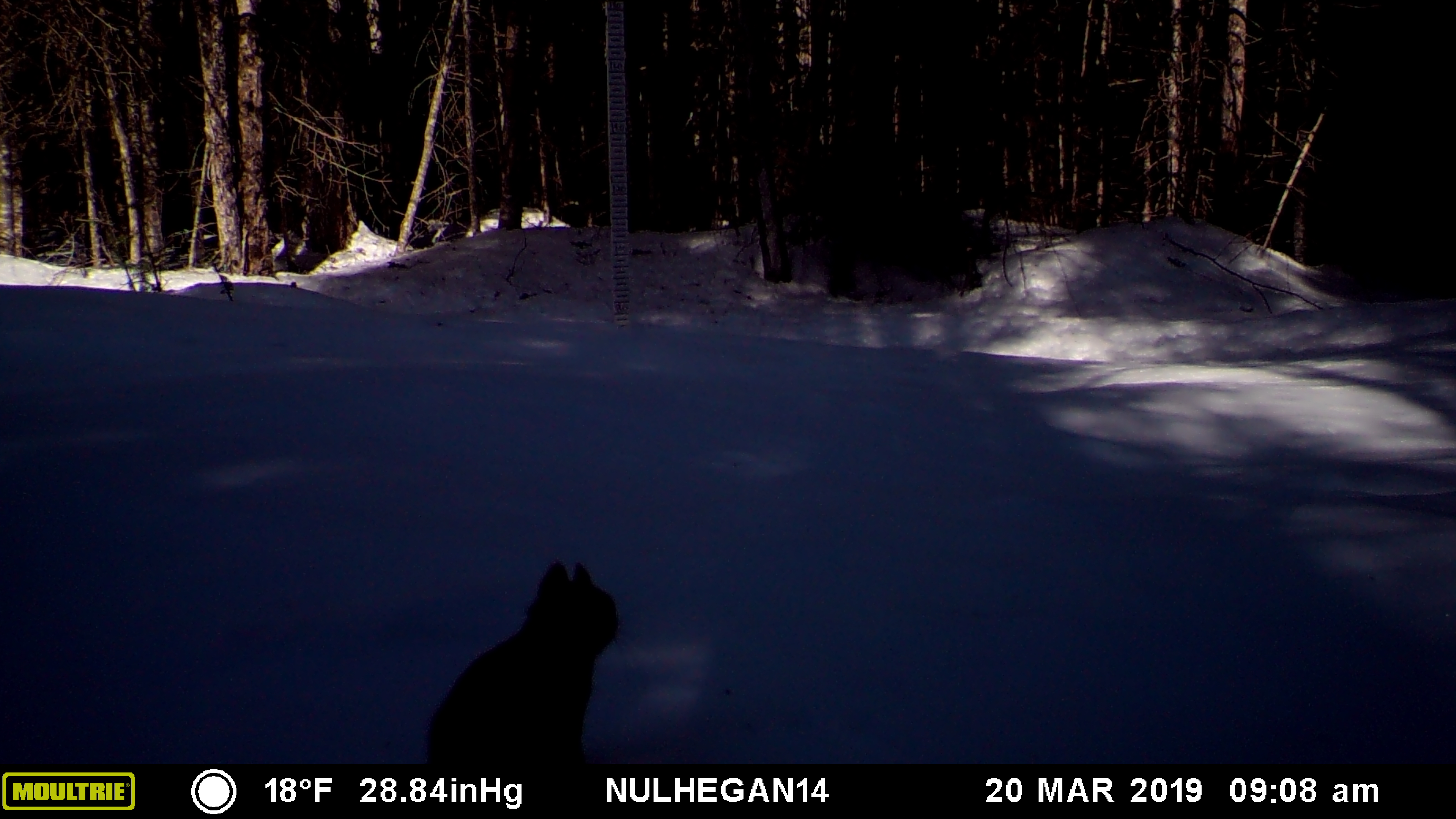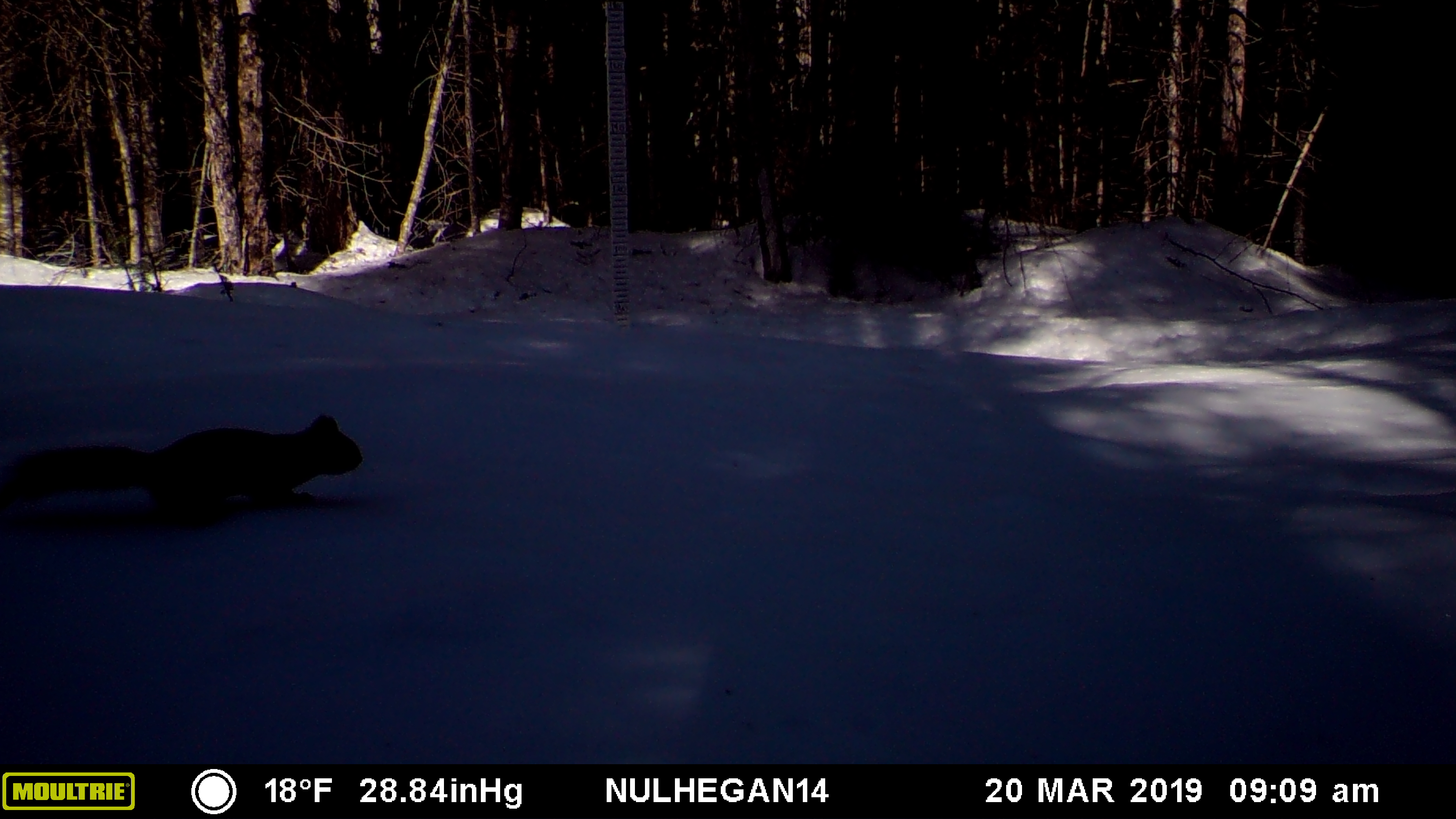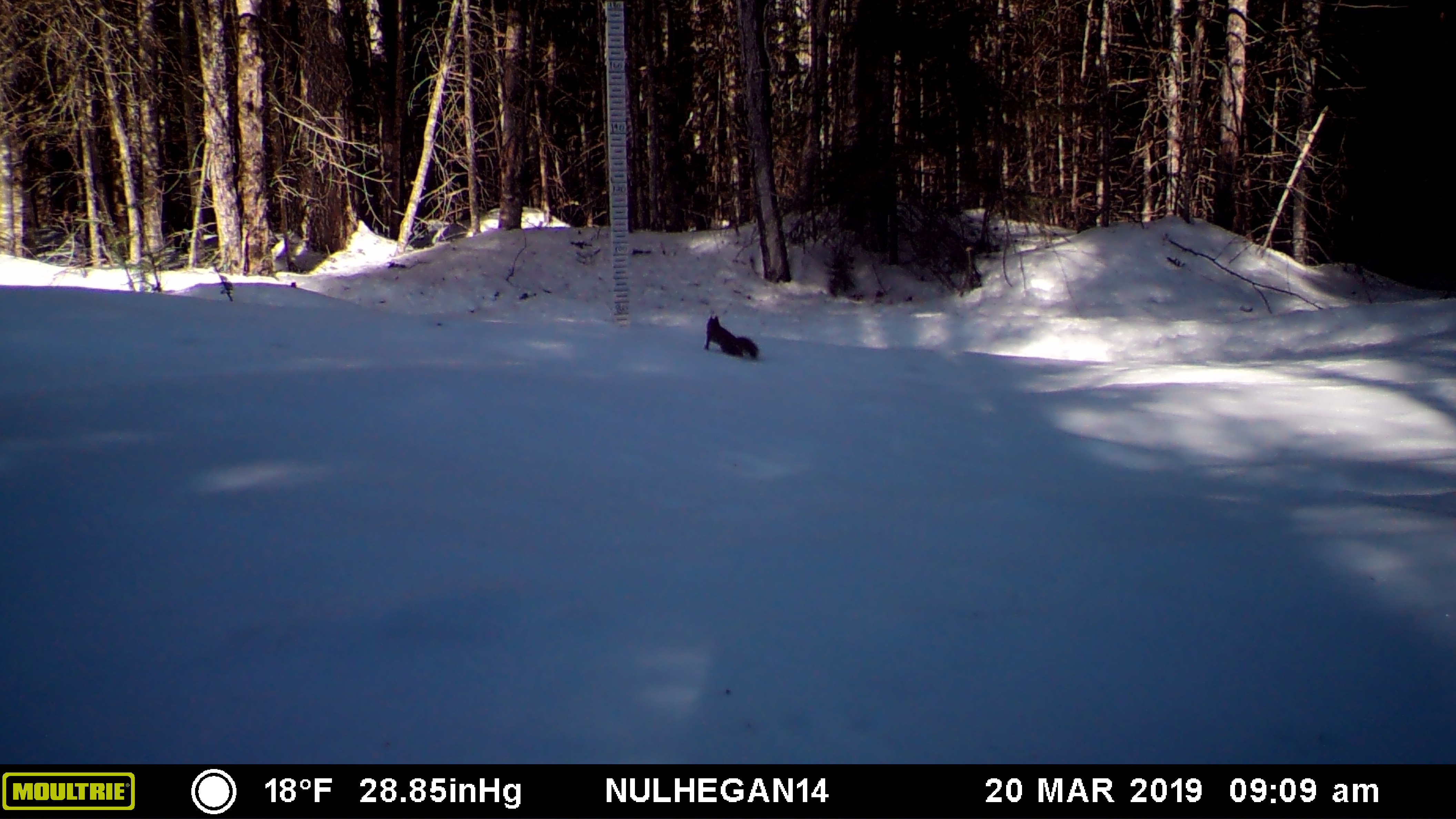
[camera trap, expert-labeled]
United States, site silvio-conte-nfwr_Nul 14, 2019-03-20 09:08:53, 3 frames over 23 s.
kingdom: Animalia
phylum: Chordata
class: Mammalia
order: Rodentia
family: Sciuridae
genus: Tamiasciurus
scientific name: Tamiasciurus hudsonicus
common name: red squirrel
Red squirrel (Tamiasciurus hudsonicus).